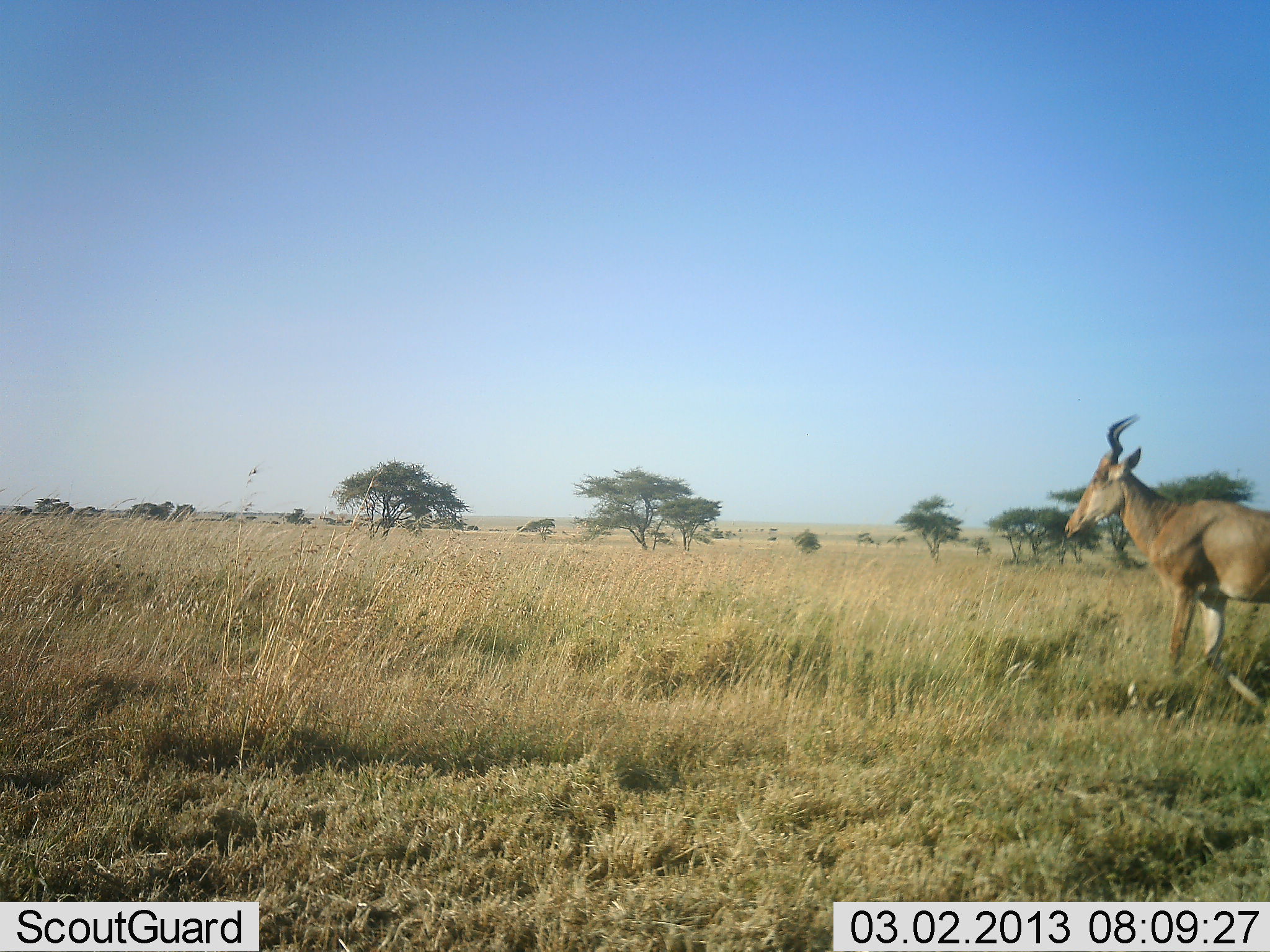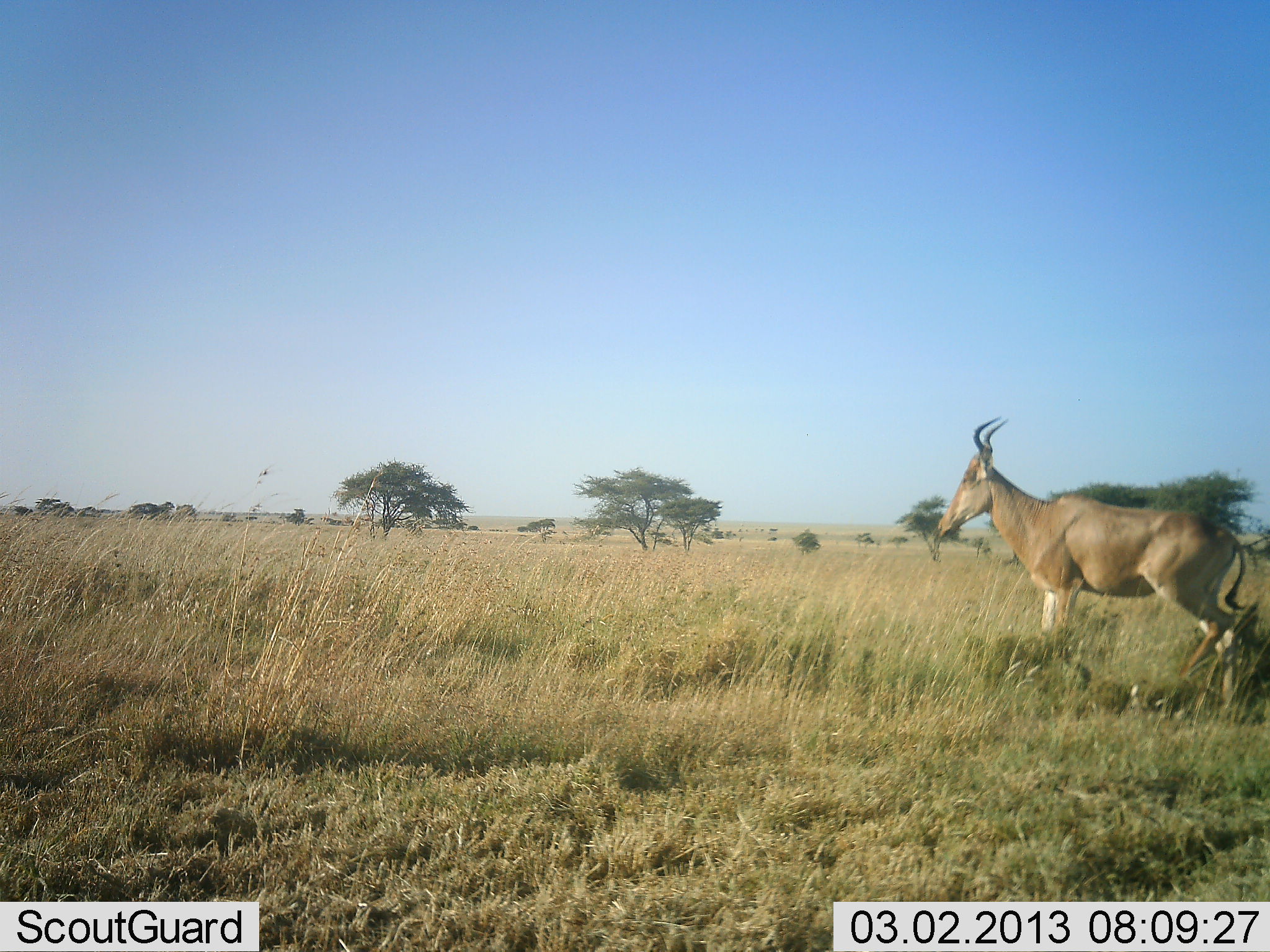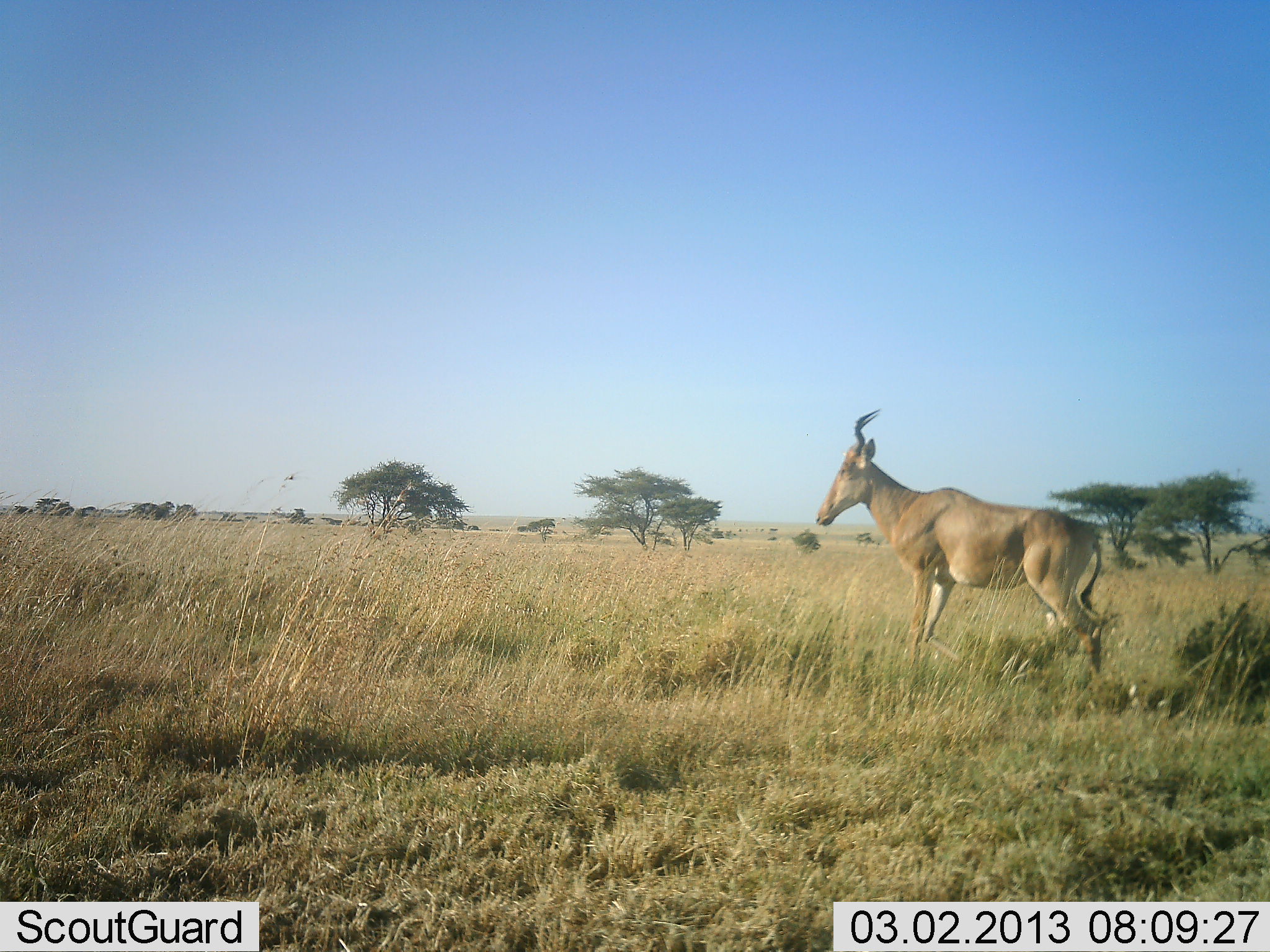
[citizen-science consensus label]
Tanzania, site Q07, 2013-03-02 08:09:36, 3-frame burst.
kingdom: Animalia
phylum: Chordata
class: Mammalia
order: Artiodactyla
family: Bovidae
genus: Alcelaphus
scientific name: Alcelaphus buselaphus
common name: hartebeest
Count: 1.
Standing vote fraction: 12%.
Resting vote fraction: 0%.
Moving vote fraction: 88%.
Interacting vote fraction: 0%.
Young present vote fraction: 0%.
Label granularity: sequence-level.